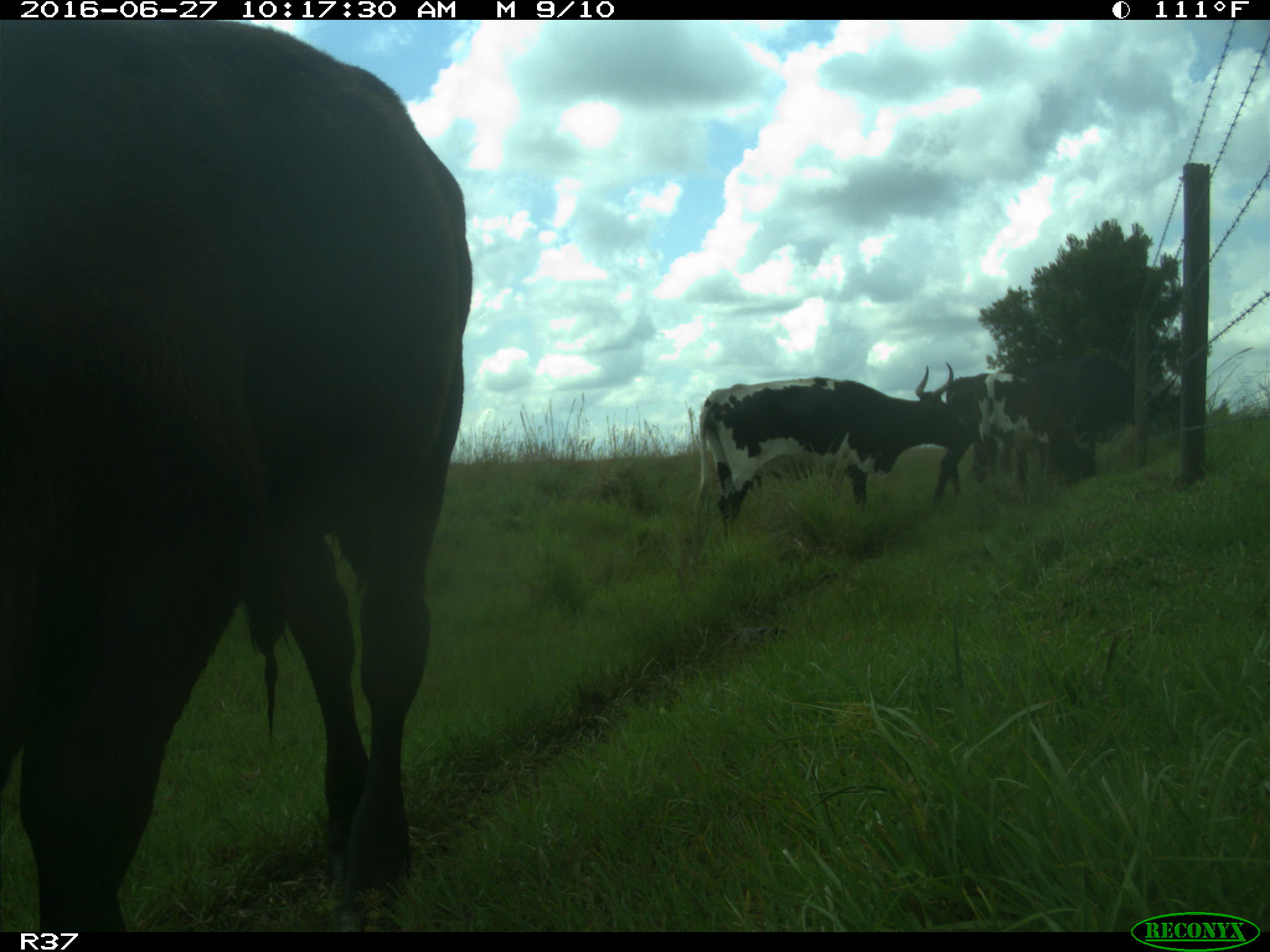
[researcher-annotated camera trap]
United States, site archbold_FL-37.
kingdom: Animalia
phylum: Chordata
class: Mammalia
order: Artiodactyla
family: Bovidae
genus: Bos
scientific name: Bos taurus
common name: domestic cow